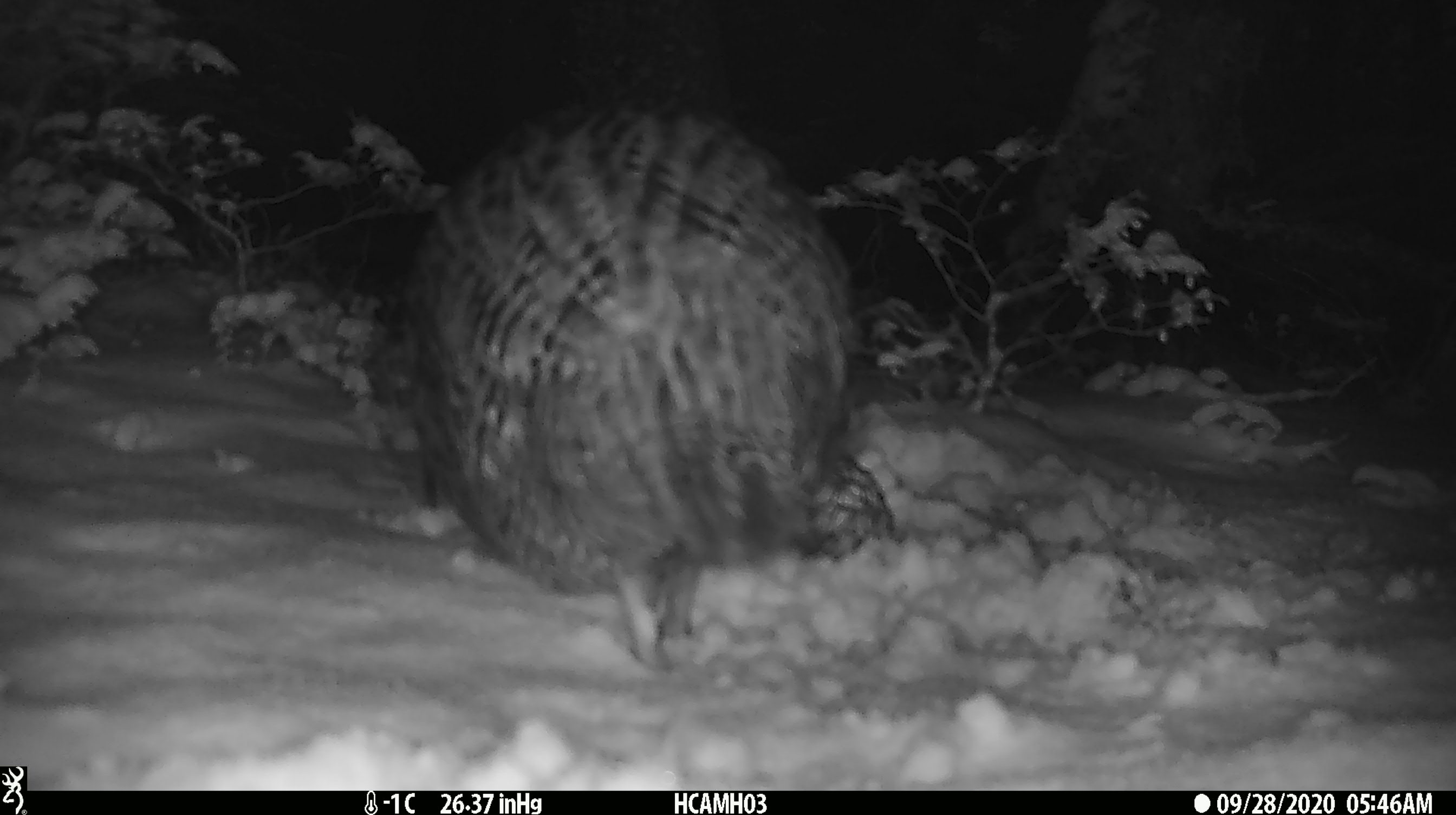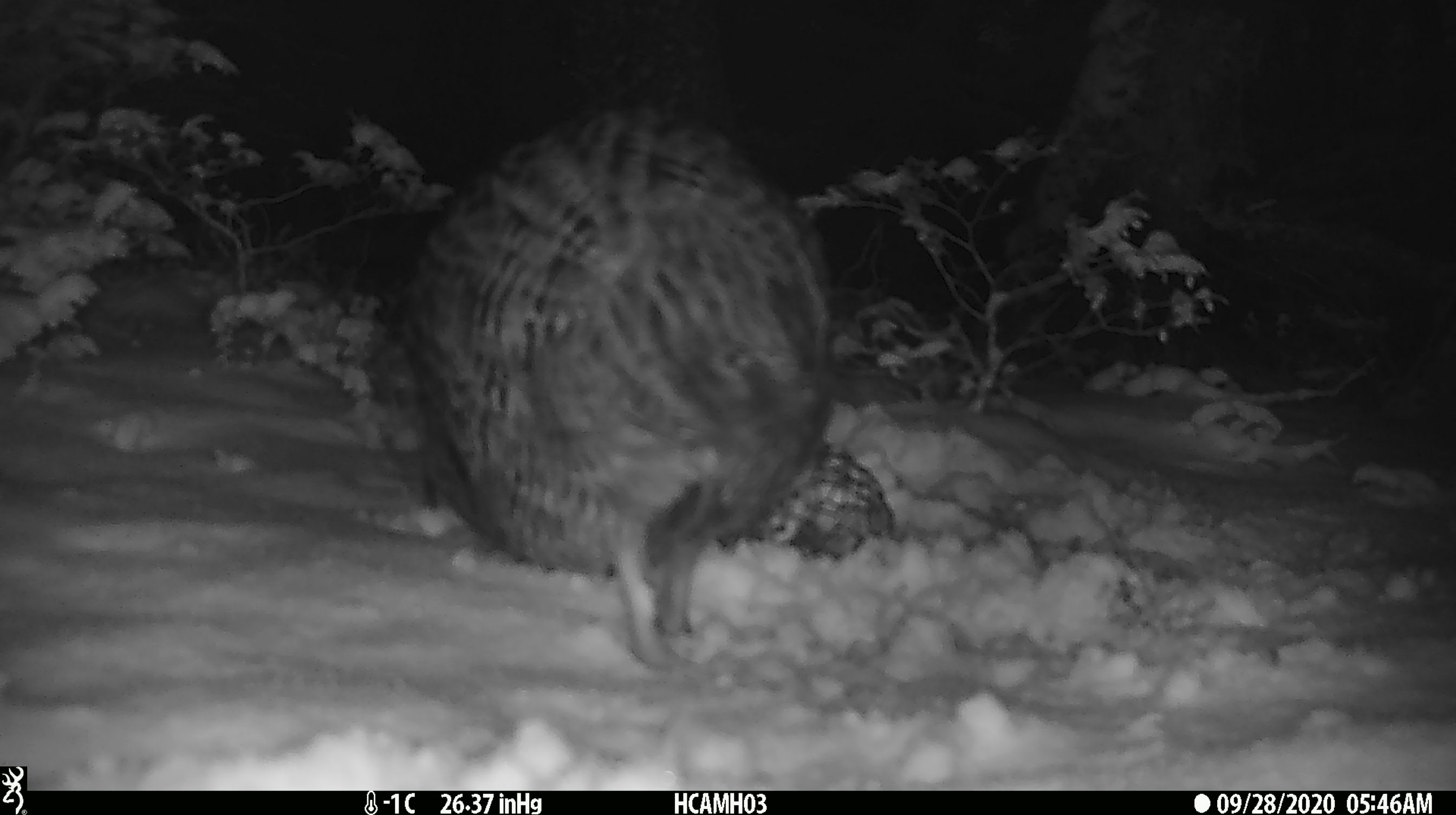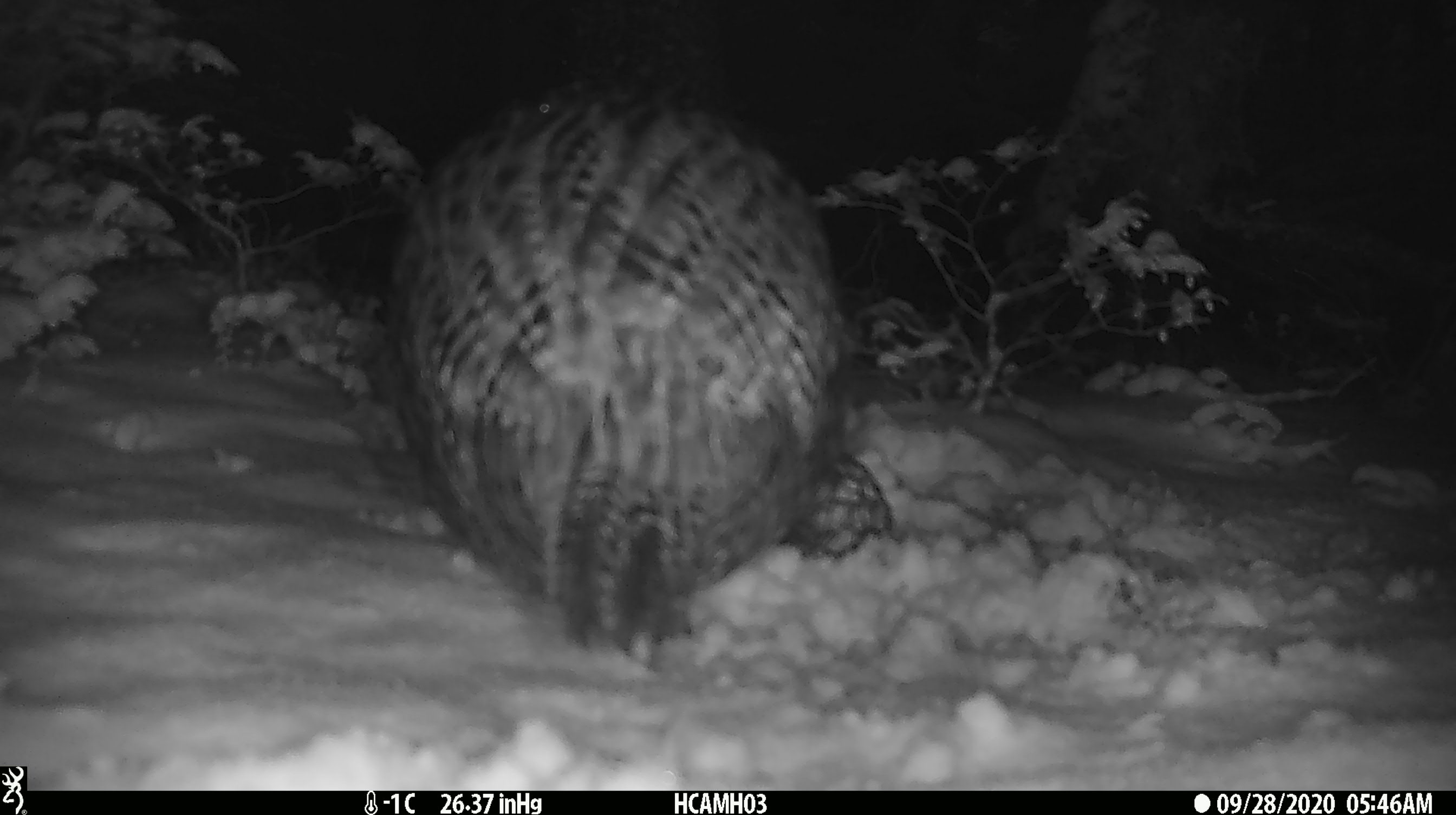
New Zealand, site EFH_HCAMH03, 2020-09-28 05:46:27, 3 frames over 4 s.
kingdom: Animalia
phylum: Chordata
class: Aves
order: Gruiformes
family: Rallidae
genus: Gallirallus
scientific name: Gallirallus australis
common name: weka